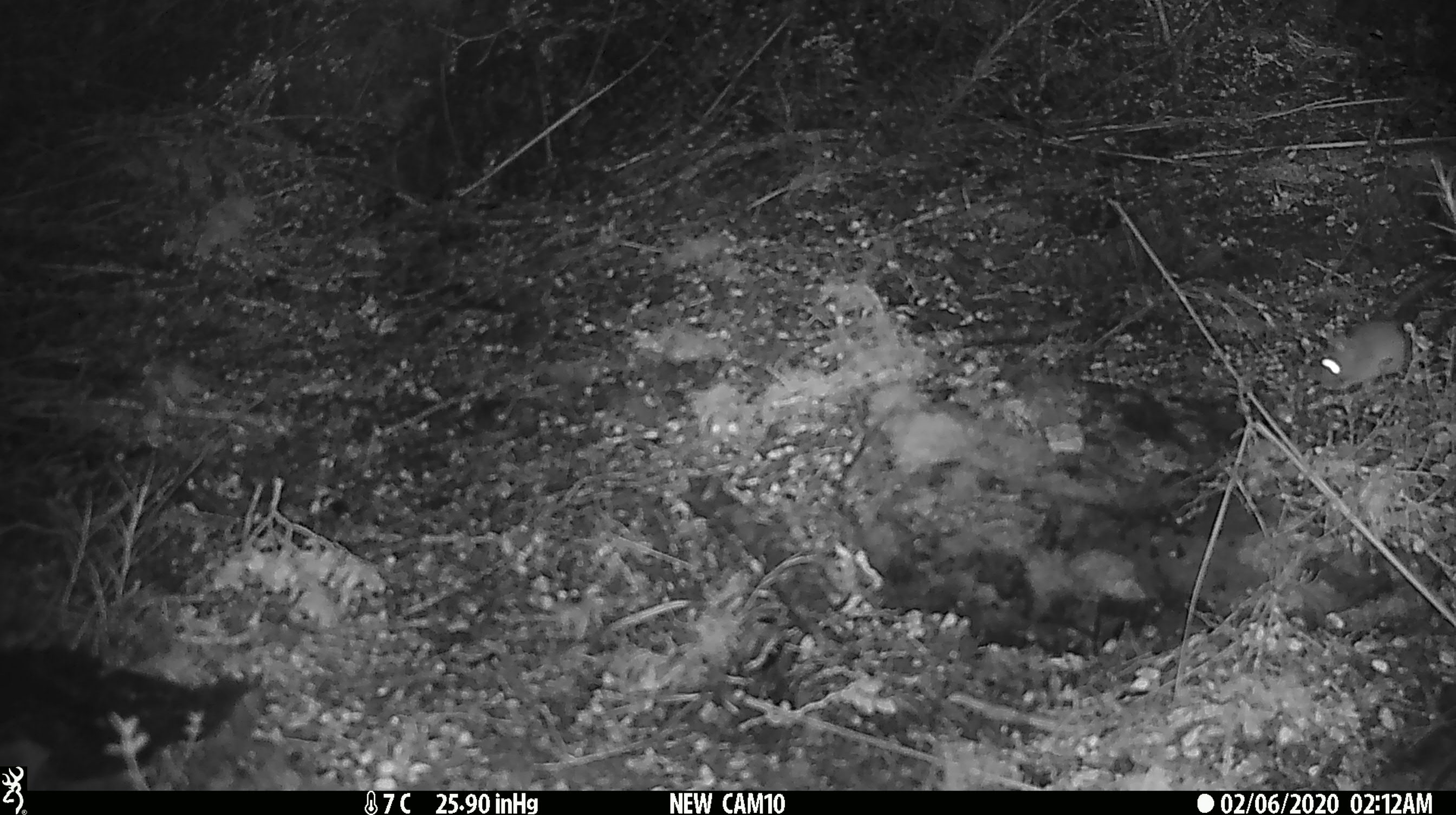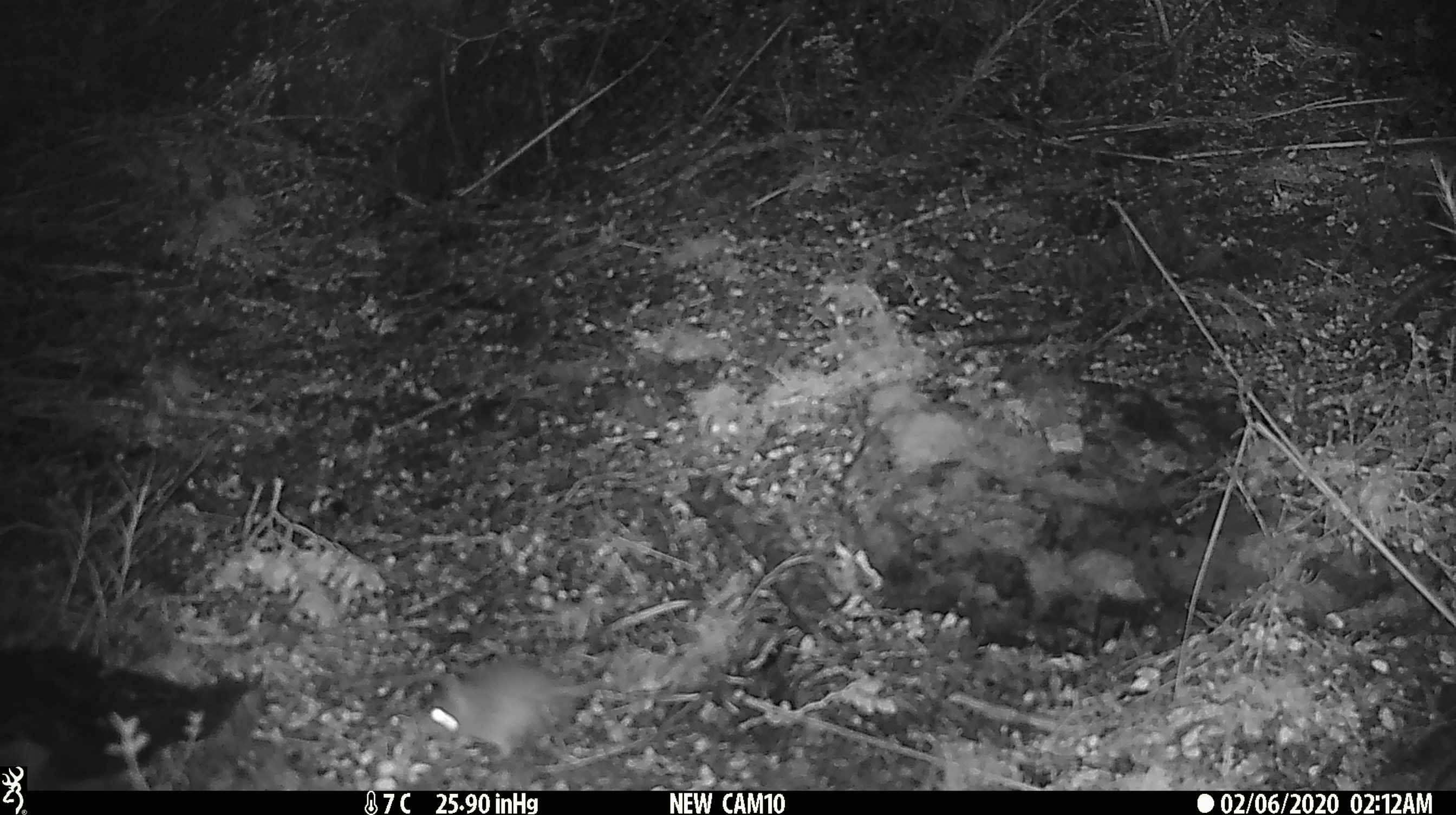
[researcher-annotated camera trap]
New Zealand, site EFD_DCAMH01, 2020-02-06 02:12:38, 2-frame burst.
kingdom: Animalia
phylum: Chordata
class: Mammalia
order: Rodentia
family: Muridae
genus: Mus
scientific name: Mus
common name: mouse